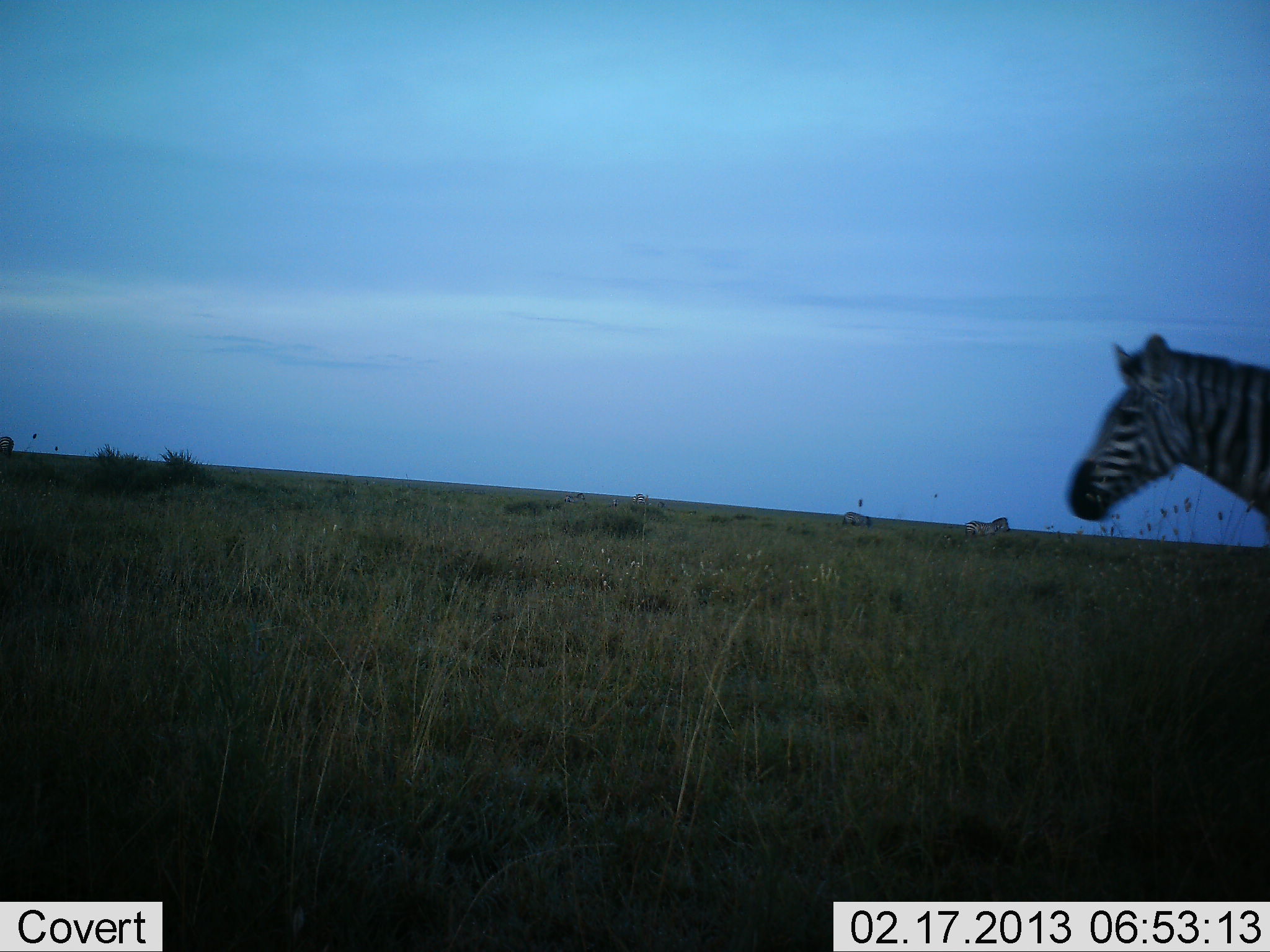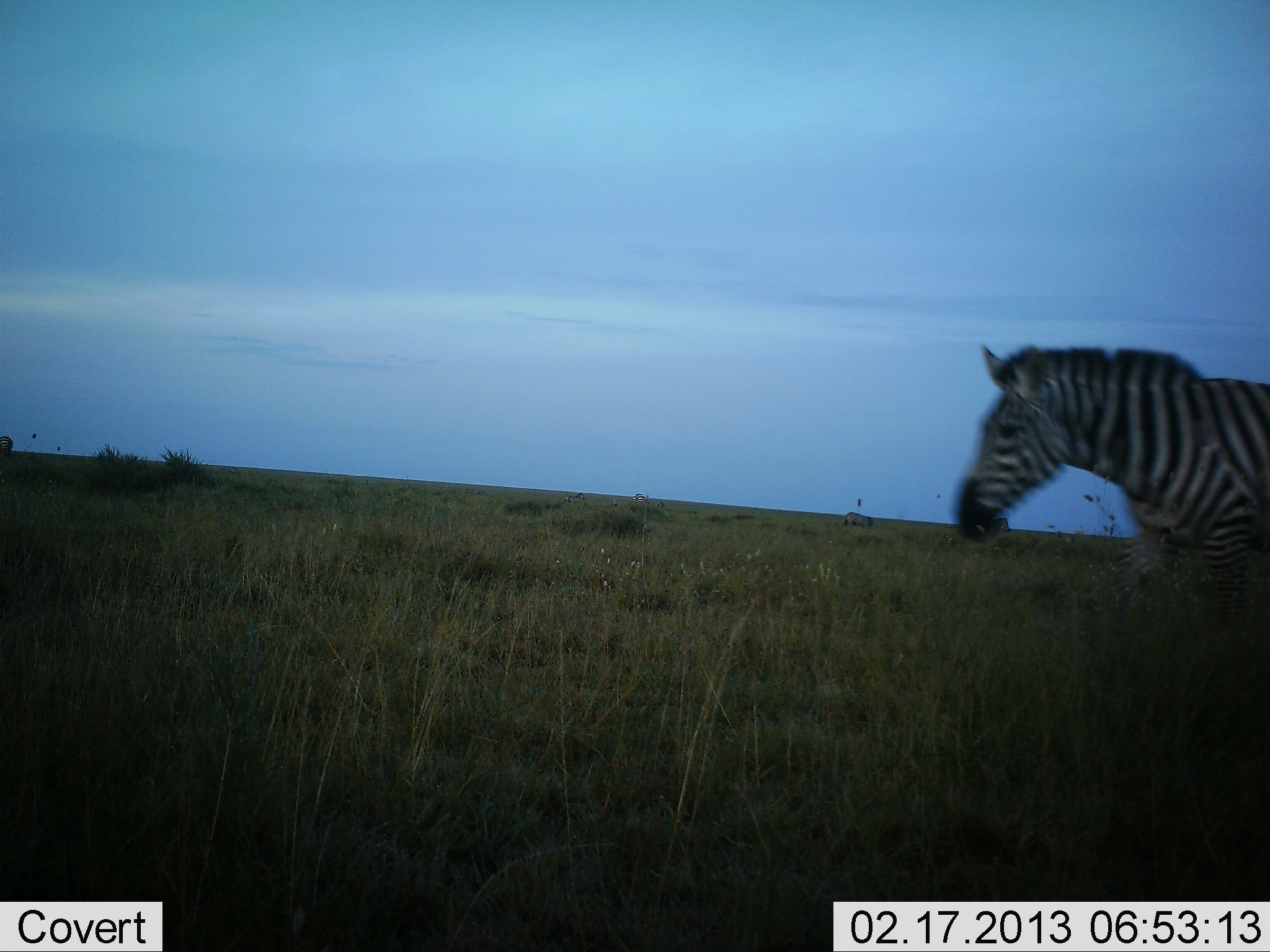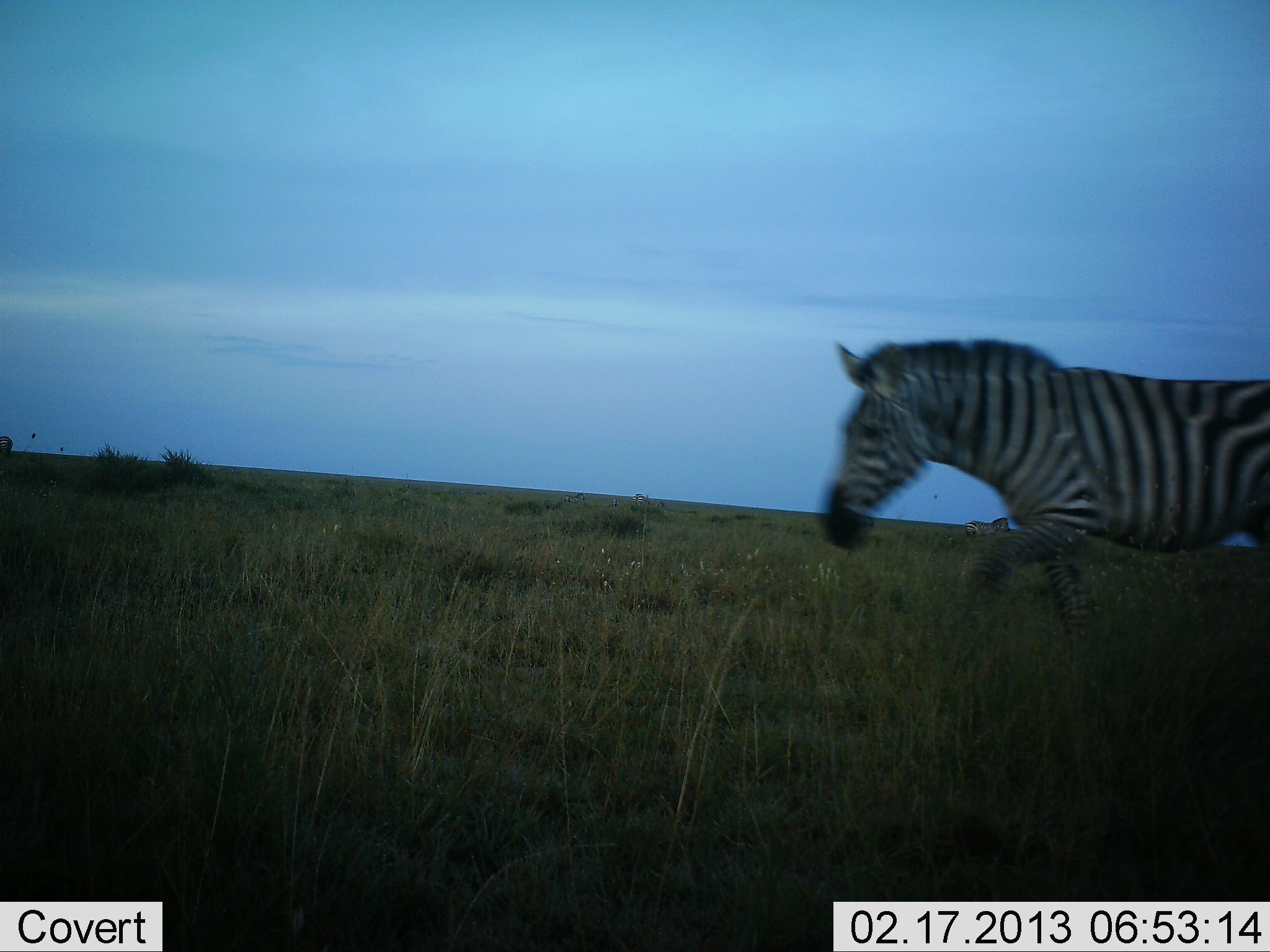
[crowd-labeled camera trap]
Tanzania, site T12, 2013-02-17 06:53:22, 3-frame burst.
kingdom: Animalia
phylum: Chordata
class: Mammalia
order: Perissodactyla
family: Equidae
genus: Equus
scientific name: Equus quagga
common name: plains zebra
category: zebra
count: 1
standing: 22%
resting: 0%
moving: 96%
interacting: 0%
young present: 0%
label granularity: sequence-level